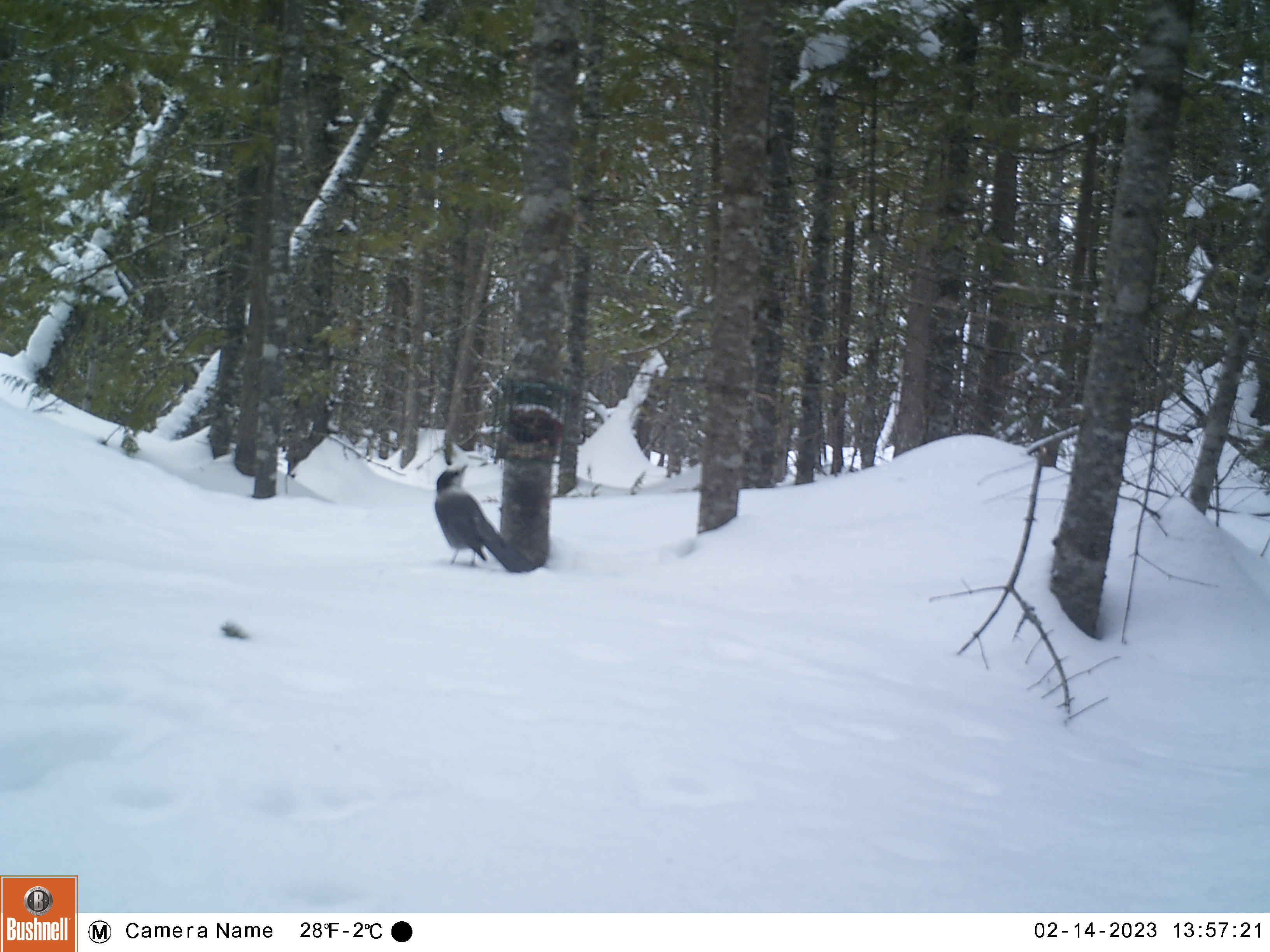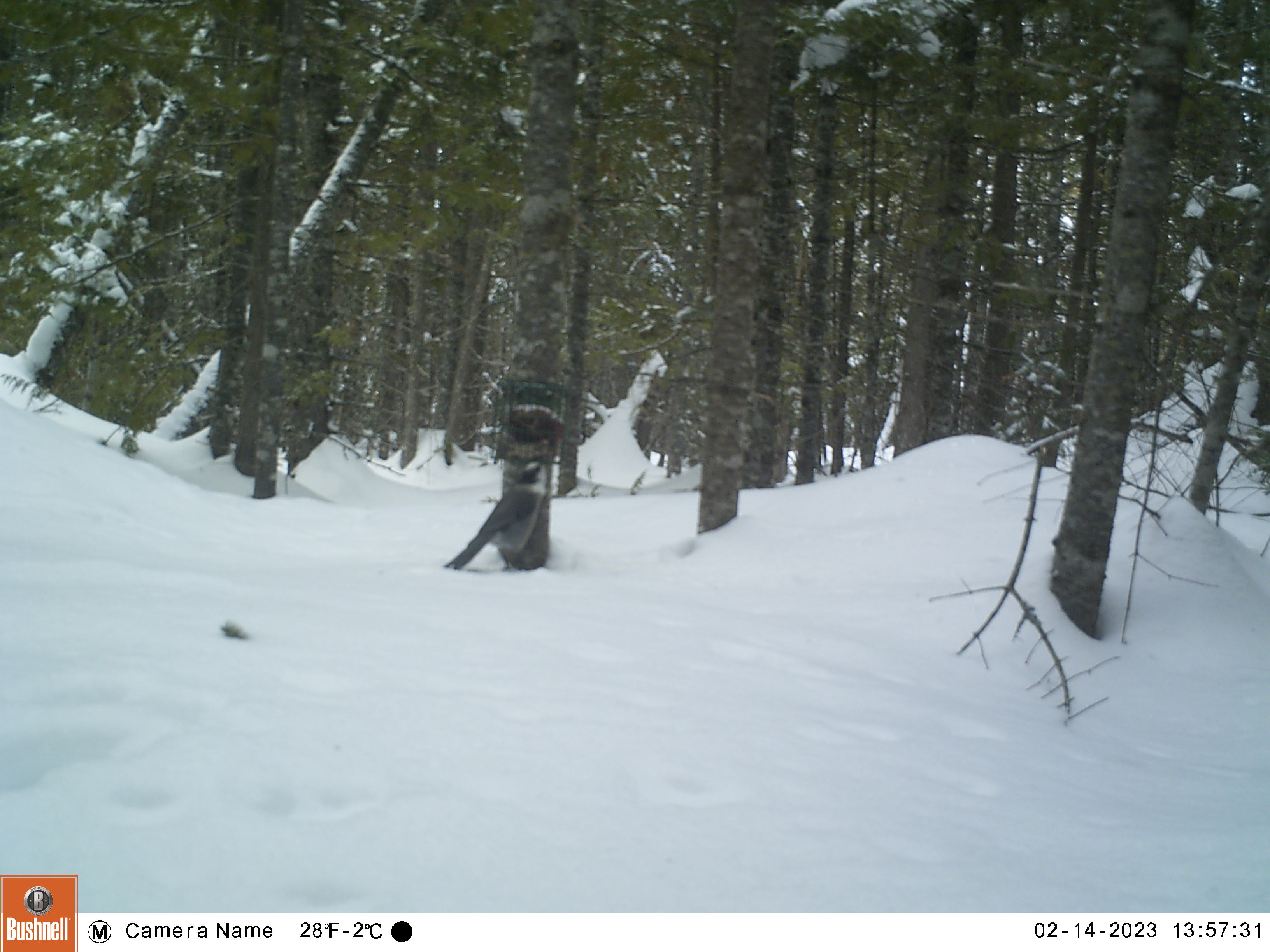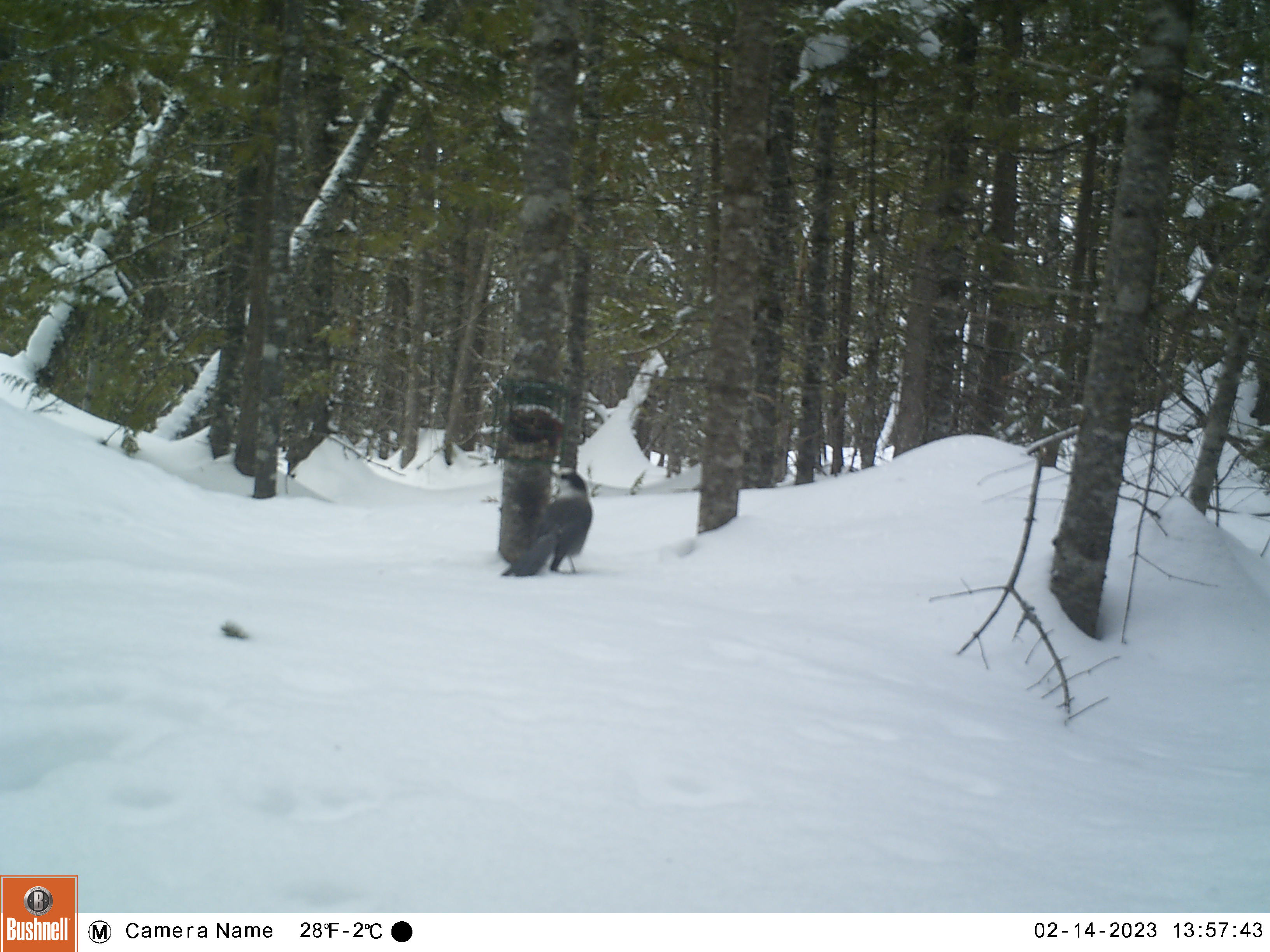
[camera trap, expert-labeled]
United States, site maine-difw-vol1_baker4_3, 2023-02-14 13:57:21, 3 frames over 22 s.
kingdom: Animalia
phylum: Chordata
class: Aves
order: Passeriformes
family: Corvidae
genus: Perisoreus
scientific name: Perisoreus canadensis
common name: canada jay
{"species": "canada jay (Perisoreus canadensis)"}